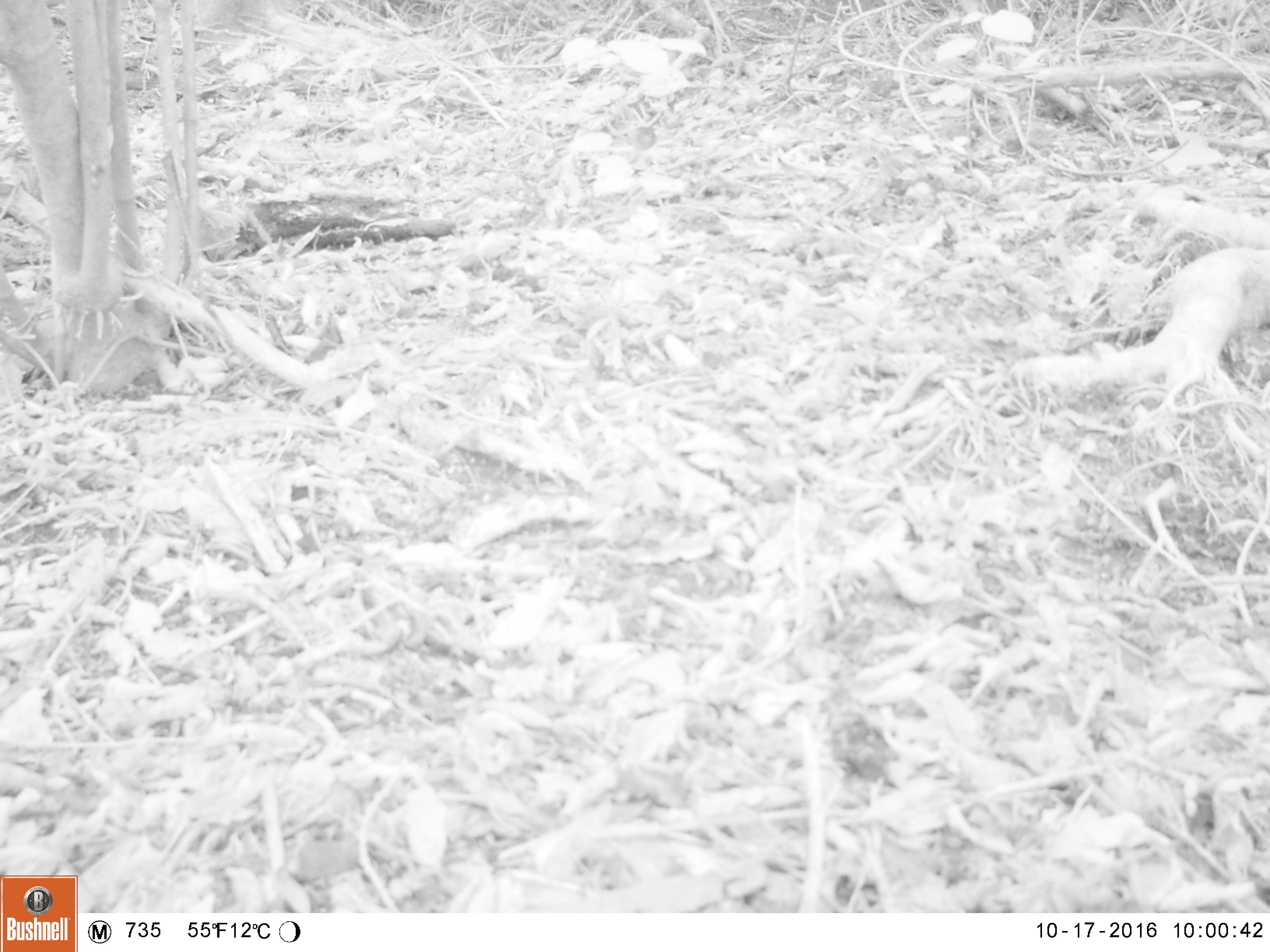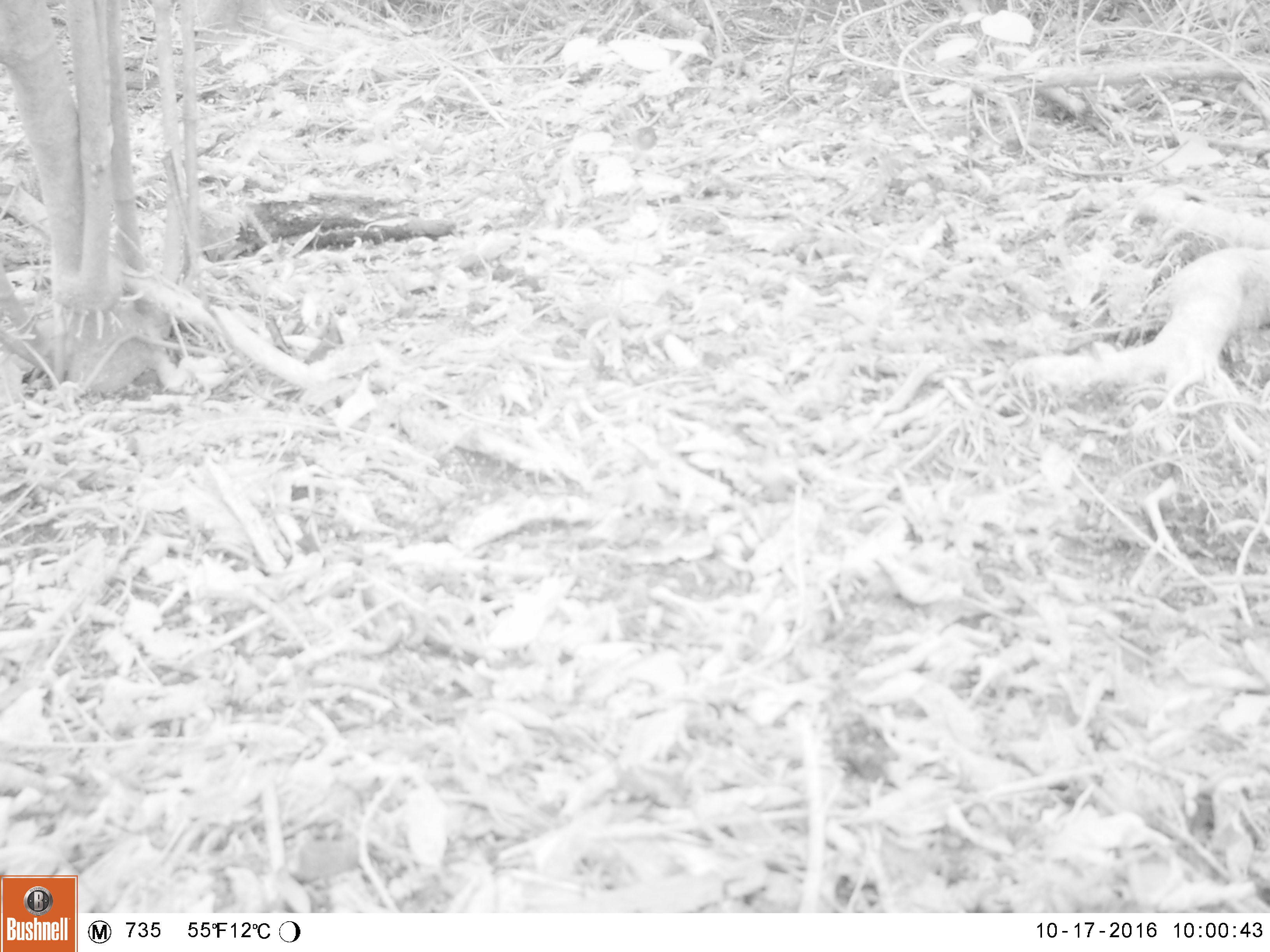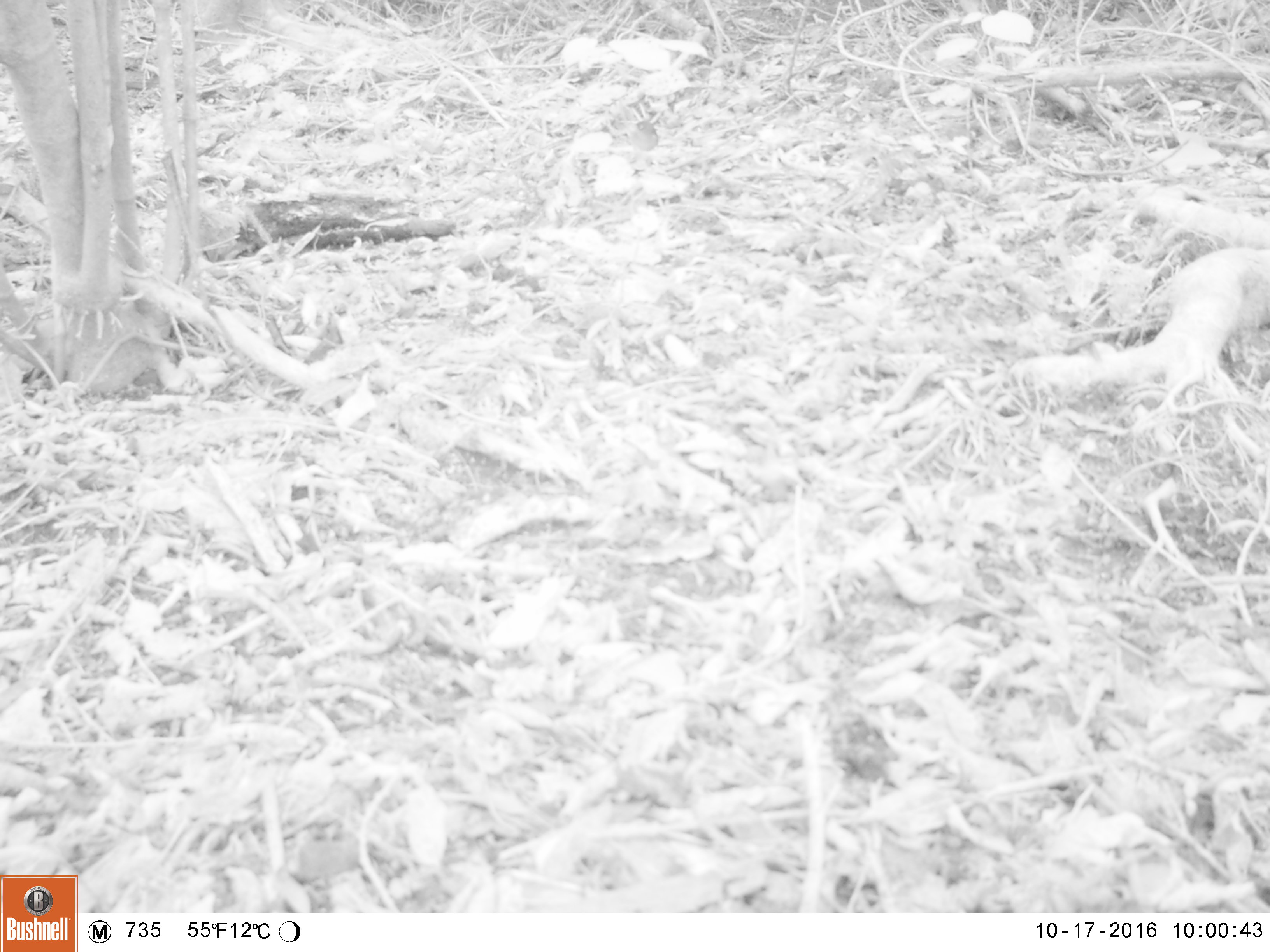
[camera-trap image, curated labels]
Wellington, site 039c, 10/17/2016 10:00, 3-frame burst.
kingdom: Animalia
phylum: Chordata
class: Aves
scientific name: Aves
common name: bird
Bird (Aves).